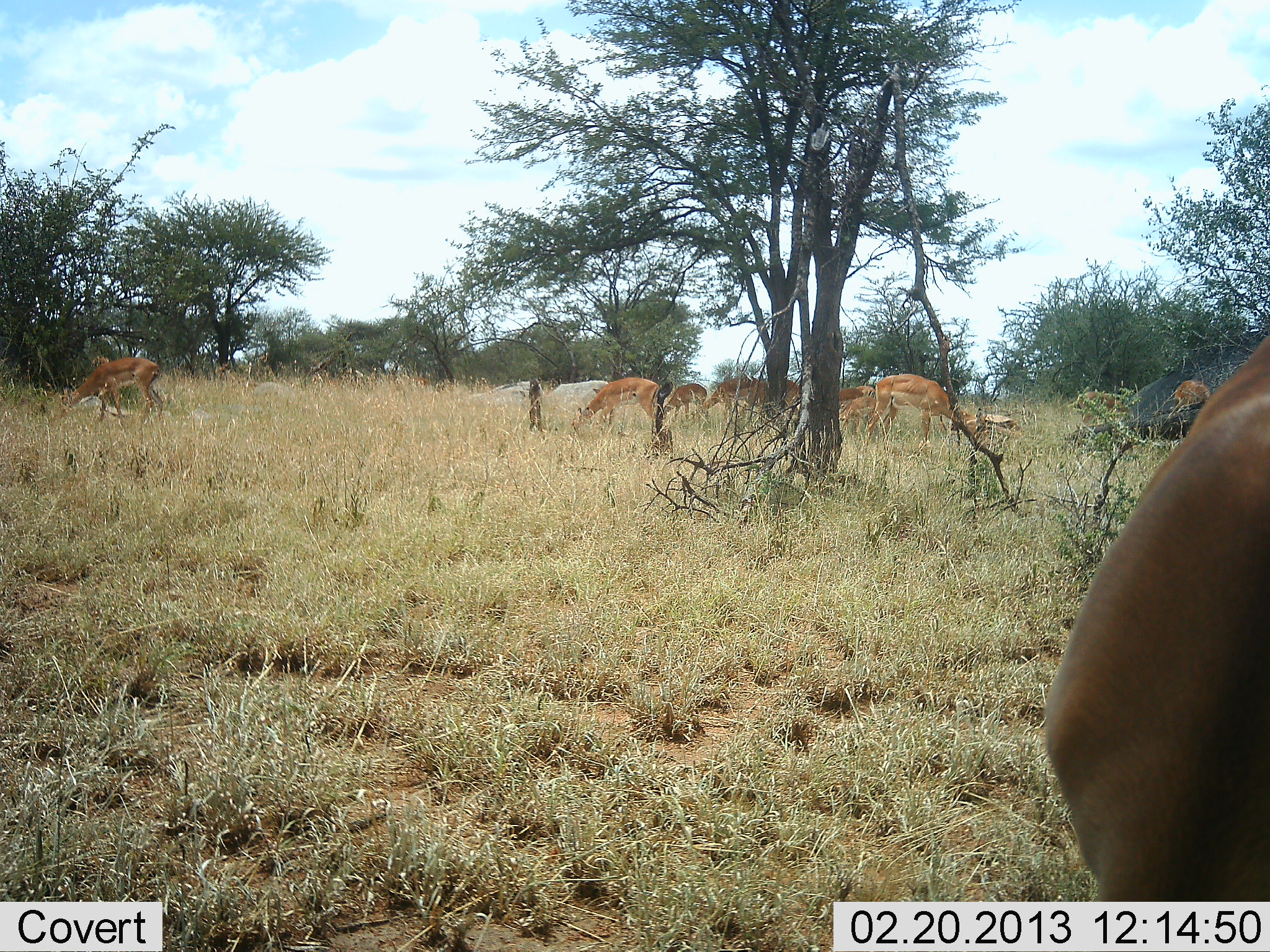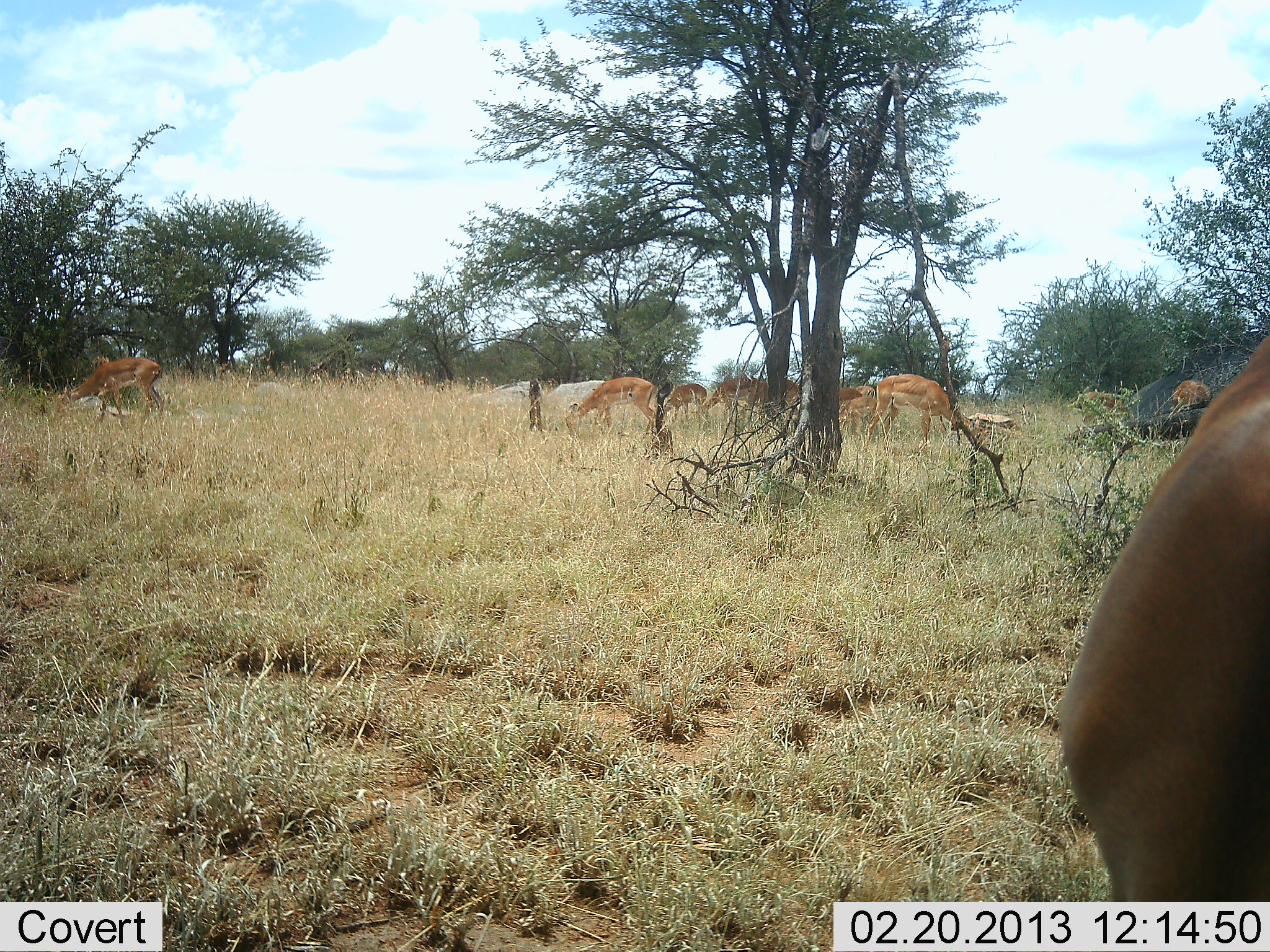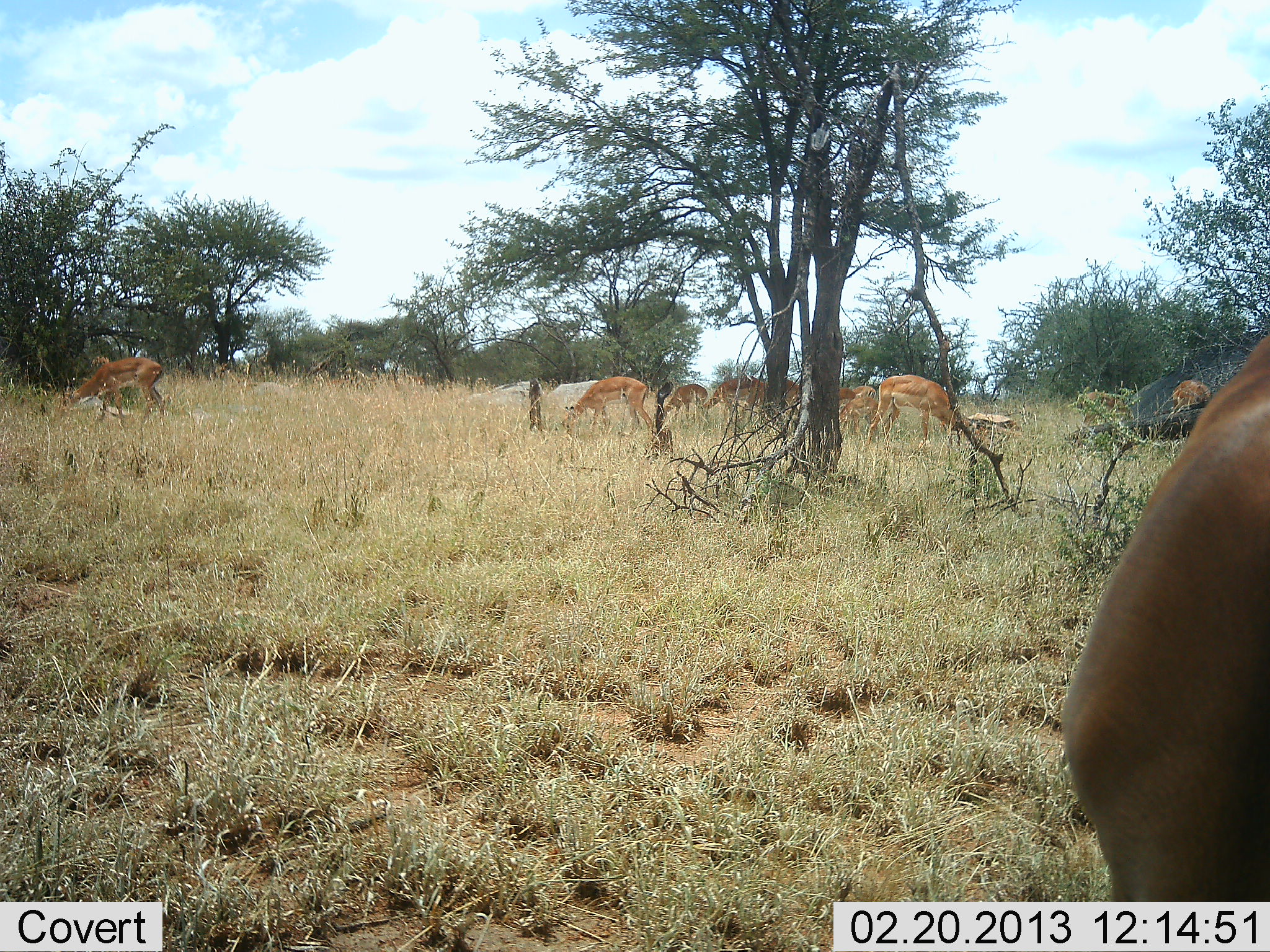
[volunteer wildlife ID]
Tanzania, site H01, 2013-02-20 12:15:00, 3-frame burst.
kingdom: Animalia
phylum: Chordata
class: Mammalia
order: Artiodactyla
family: Bovidae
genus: Aepyceros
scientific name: Aepyceros melampus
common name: impala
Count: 9.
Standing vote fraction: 27%.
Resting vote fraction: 0%.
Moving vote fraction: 0%.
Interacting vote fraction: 0%.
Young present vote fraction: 0%.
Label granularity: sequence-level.